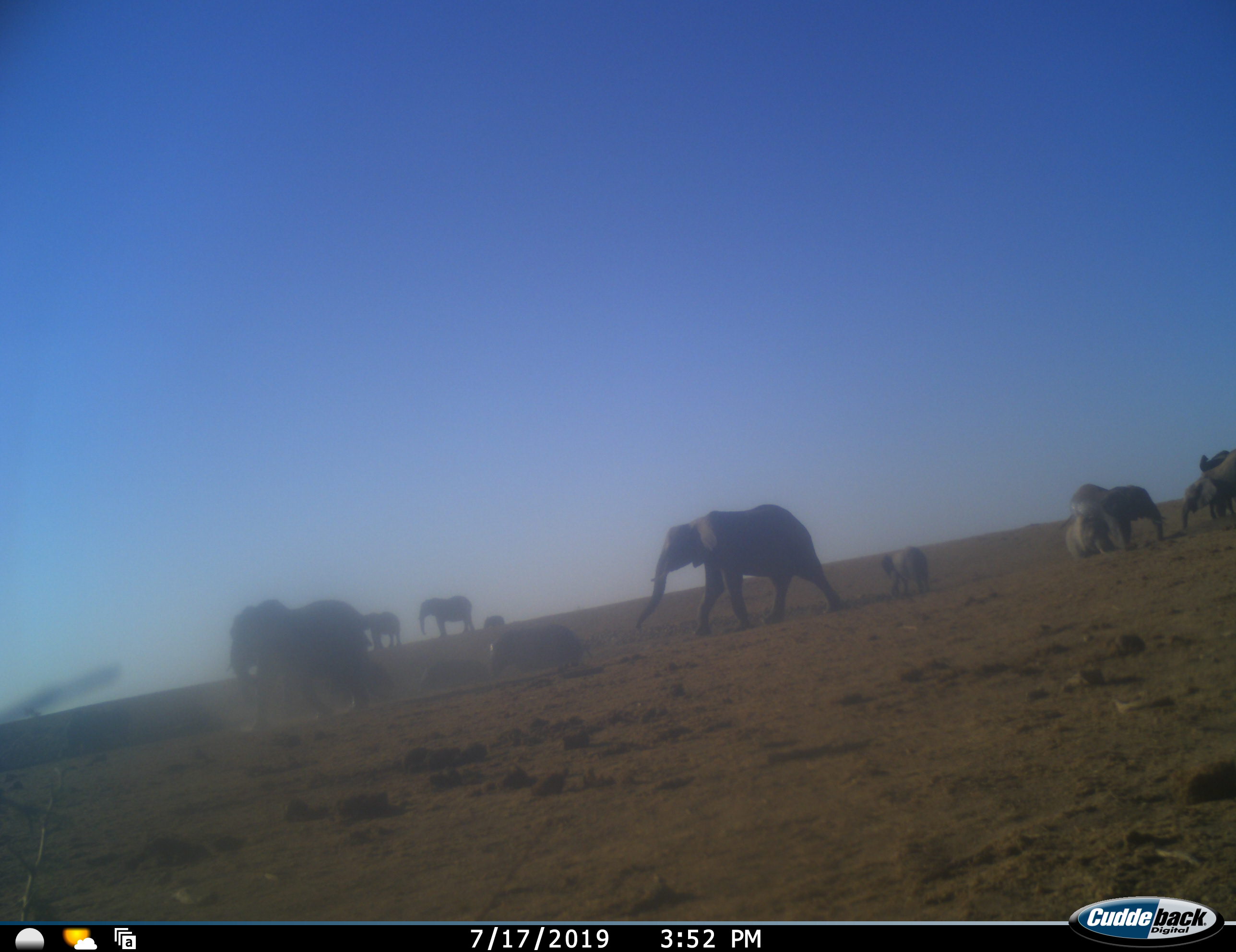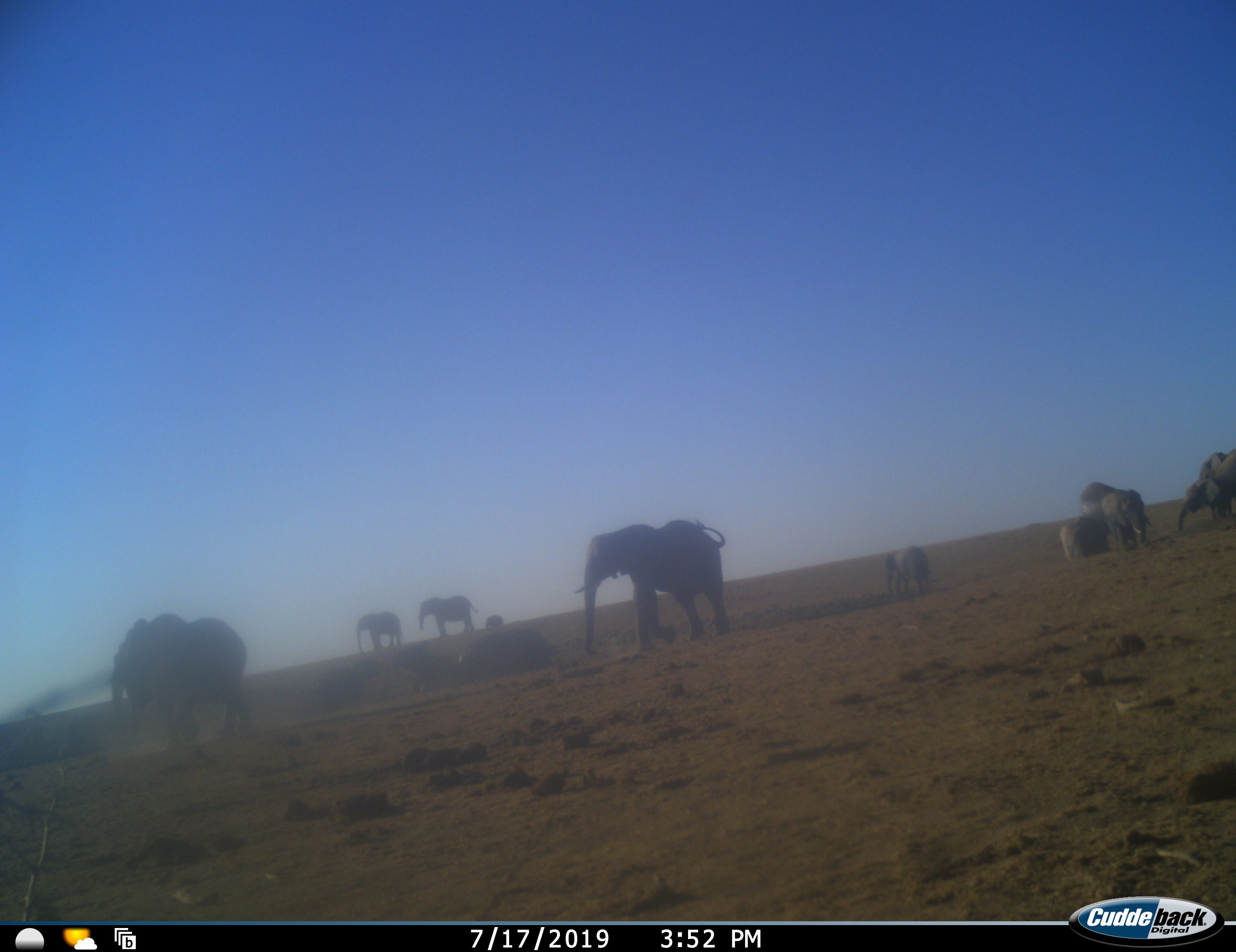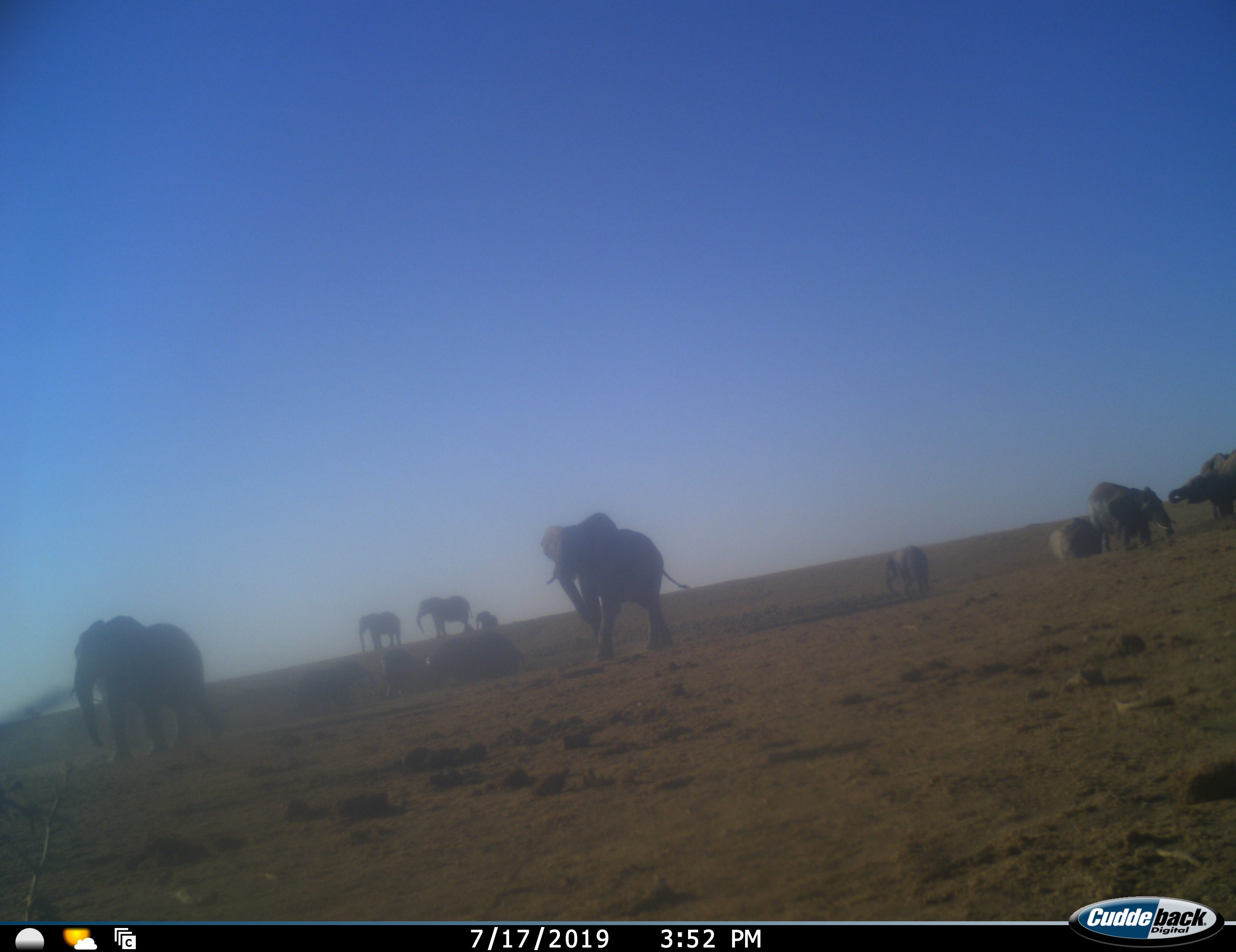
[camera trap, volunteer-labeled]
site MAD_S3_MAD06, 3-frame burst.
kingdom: Animalia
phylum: Chordata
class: Mammalia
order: Proboscidea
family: Elephantidae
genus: Loxodonta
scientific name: Loxodonta africana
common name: african bush elephant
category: elephant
Elephant (african bush elephant) (Loxodonta africana), count 11-50. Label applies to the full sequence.